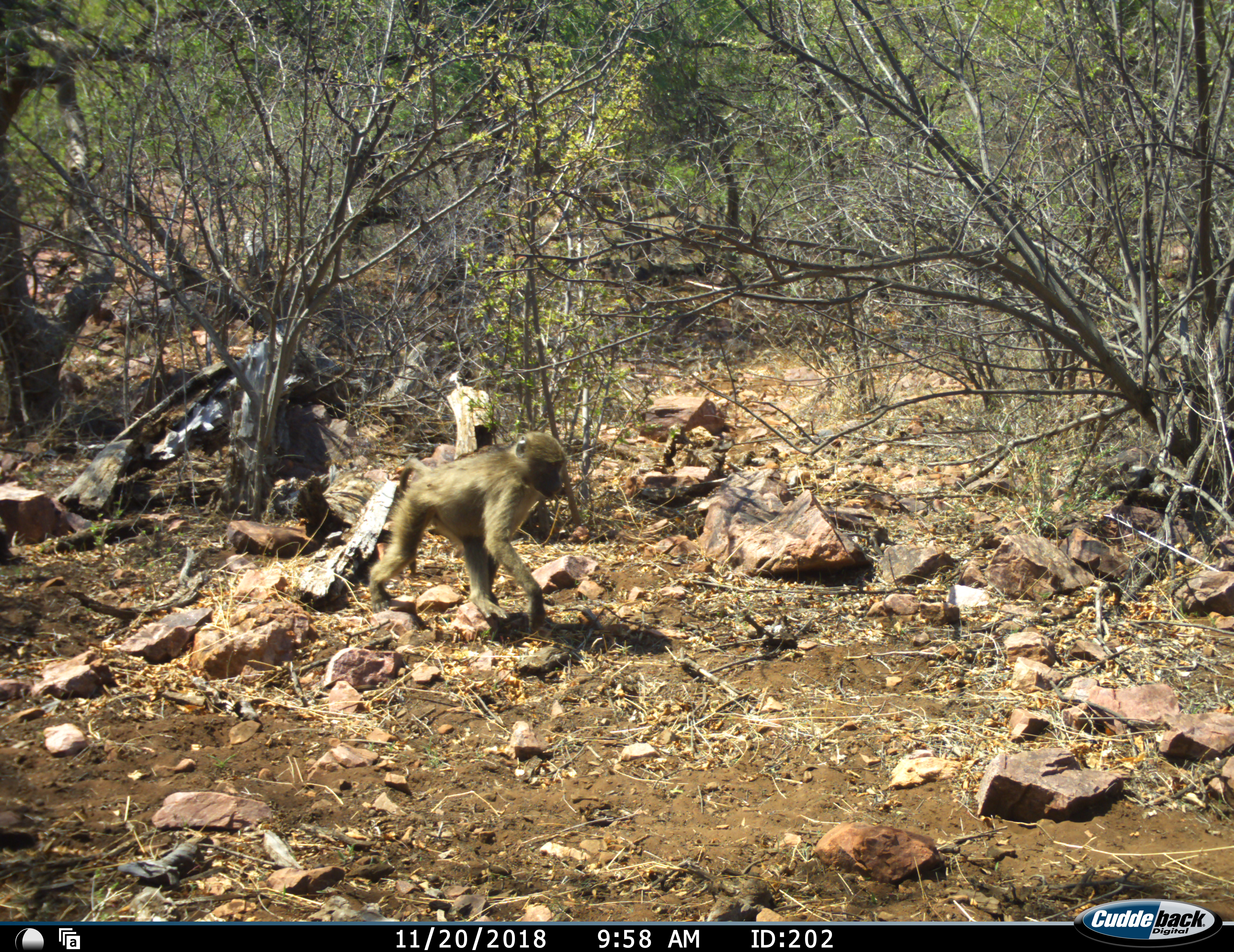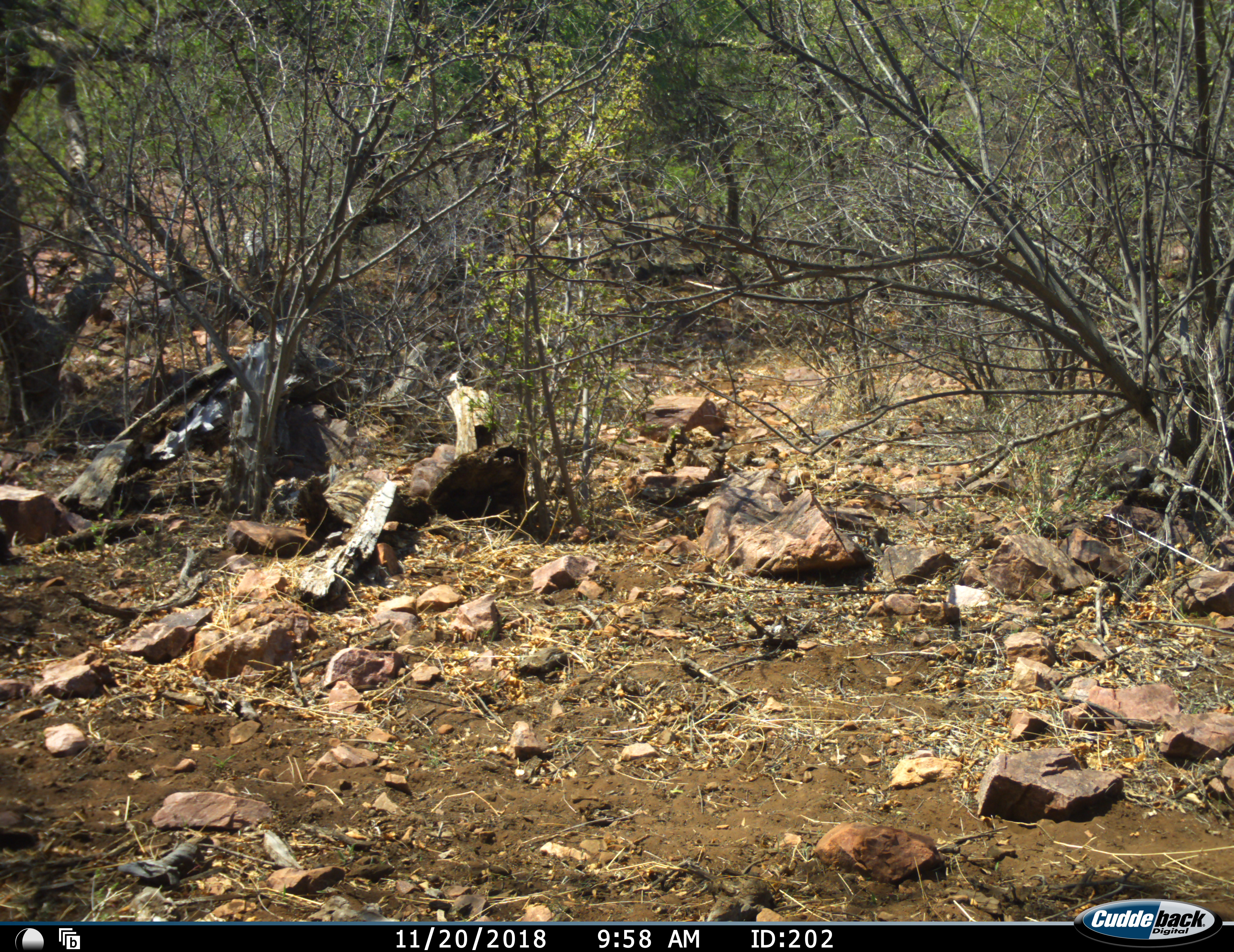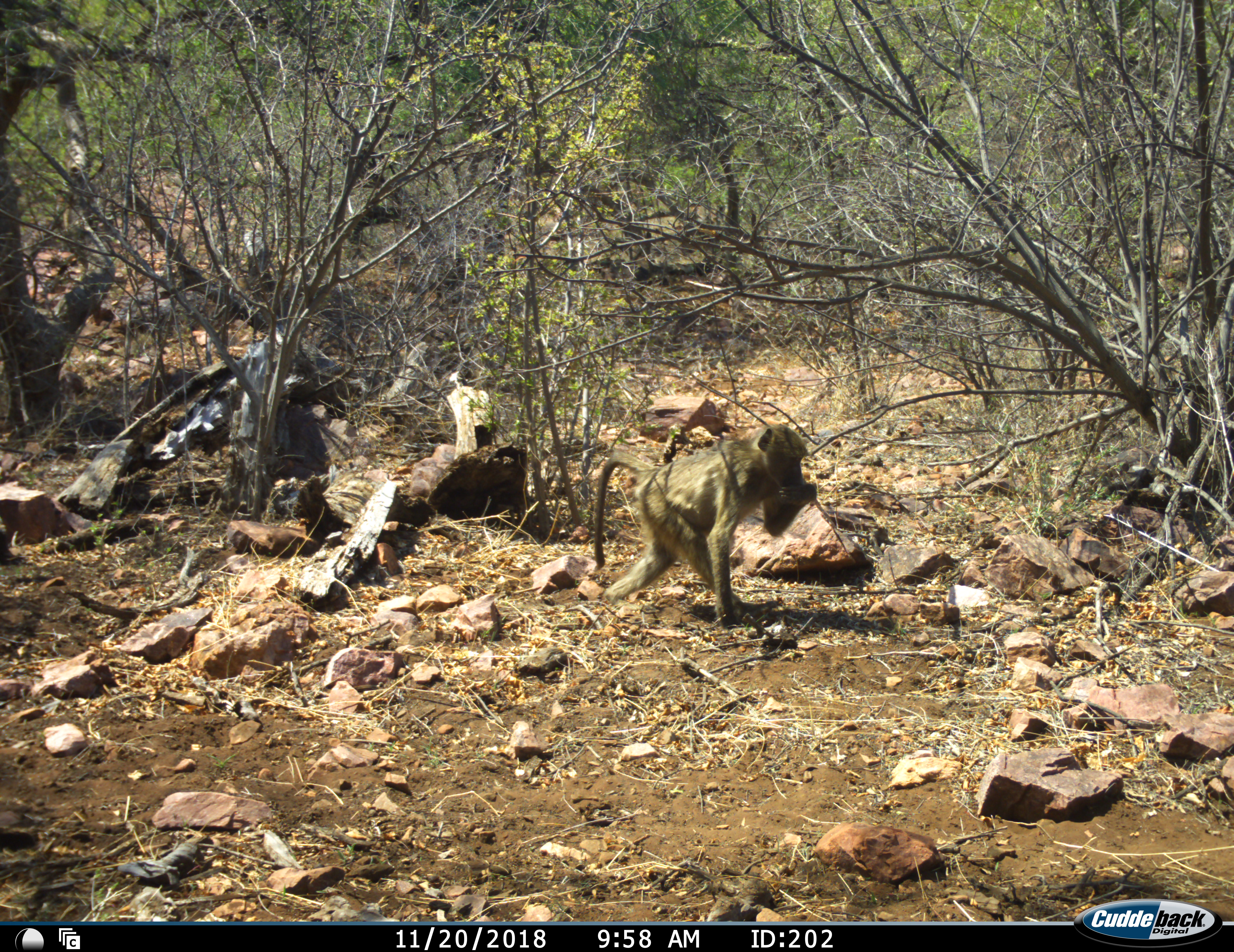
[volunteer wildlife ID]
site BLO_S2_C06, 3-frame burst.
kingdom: Animalia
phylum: Chordata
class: Mammalia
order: Primates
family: Cercopithecidae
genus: Papio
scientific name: Papio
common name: baboon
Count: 1.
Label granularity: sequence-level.